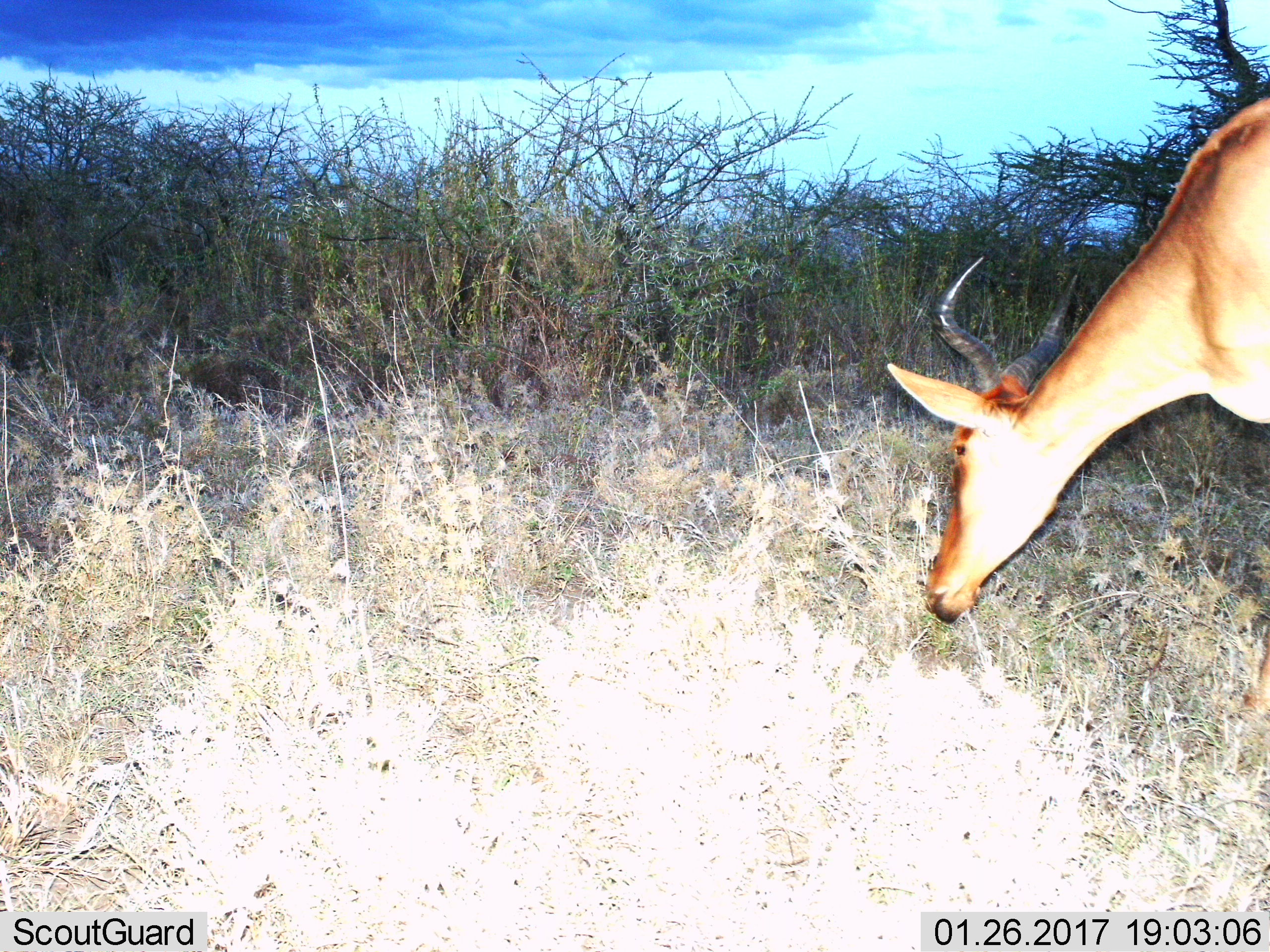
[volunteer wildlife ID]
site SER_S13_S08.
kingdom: Animalia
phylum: Chordata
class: Mammalia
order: Artiodactyla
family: Bovidae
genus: Alcelaphus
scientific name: Alcelaphus buselaphus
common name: hartebeest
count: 1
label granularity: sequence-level